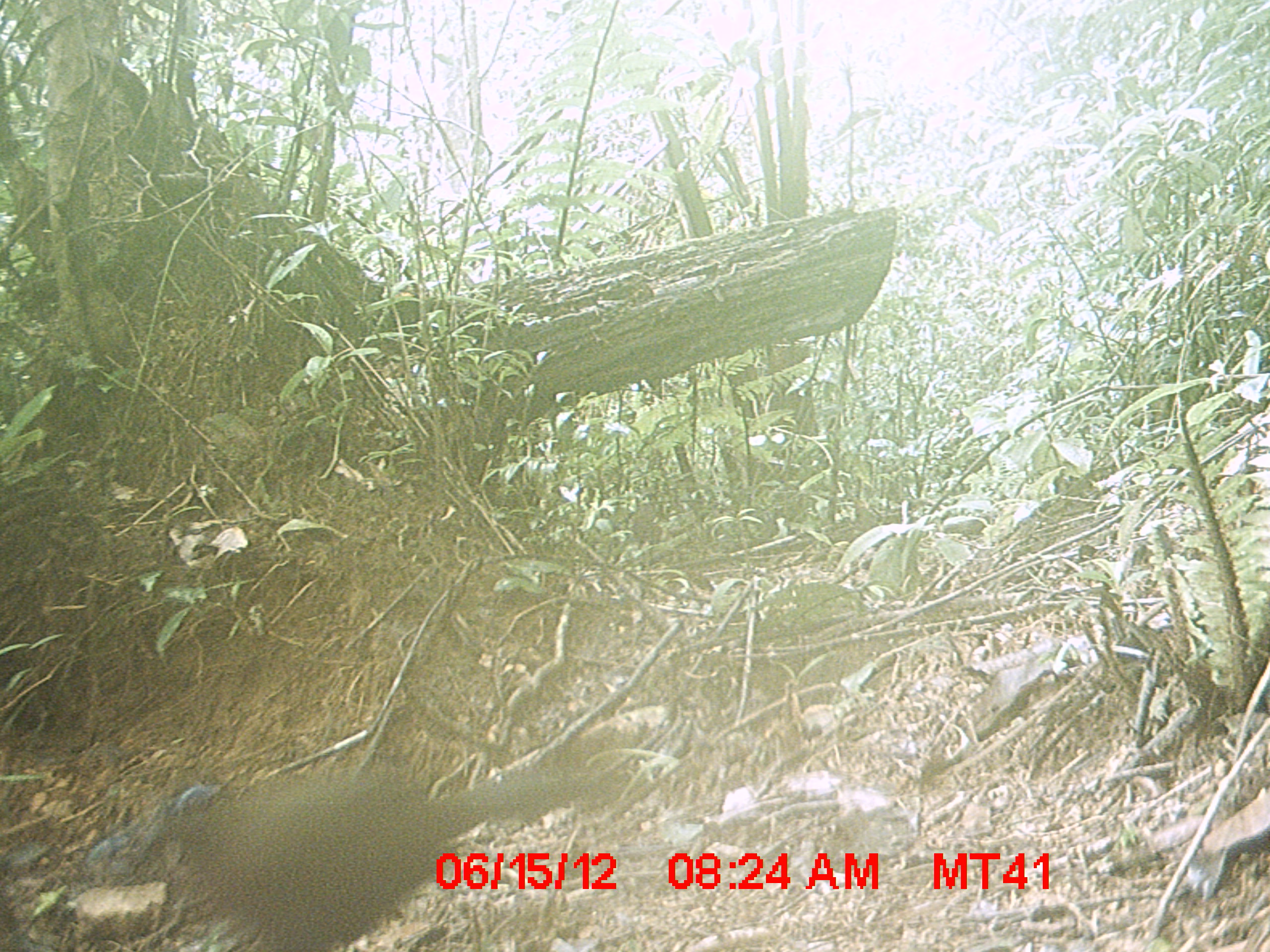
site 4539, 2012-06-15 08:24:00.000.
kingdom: Animalia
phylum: Chordata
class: Aves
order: Cuculiformes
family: Cuculidae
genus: Coua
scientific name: Coua serriana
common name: red-breasted coua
Coua serriana (red-breasted coua), count 1.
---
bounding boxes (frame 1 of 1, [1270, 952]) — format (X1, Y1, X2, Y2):
coua serriana: (133, 765, 576, 947)